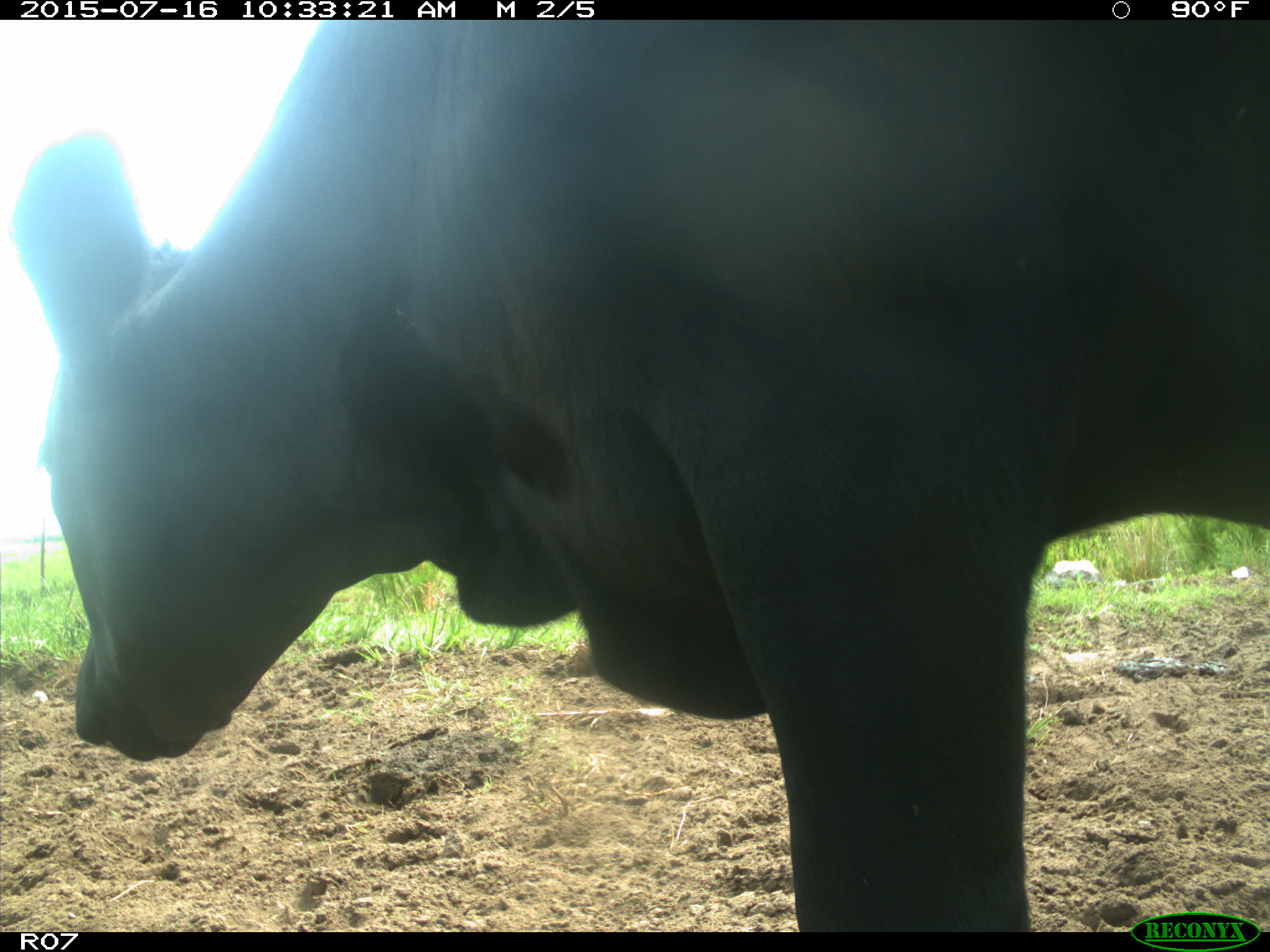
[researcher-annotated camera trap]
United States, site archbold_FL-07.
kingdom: Animalia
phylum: Chordata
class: Mammalia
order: Artiodactyla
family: Bovidae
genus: Bos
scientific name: Bos taurus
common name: domestic cow